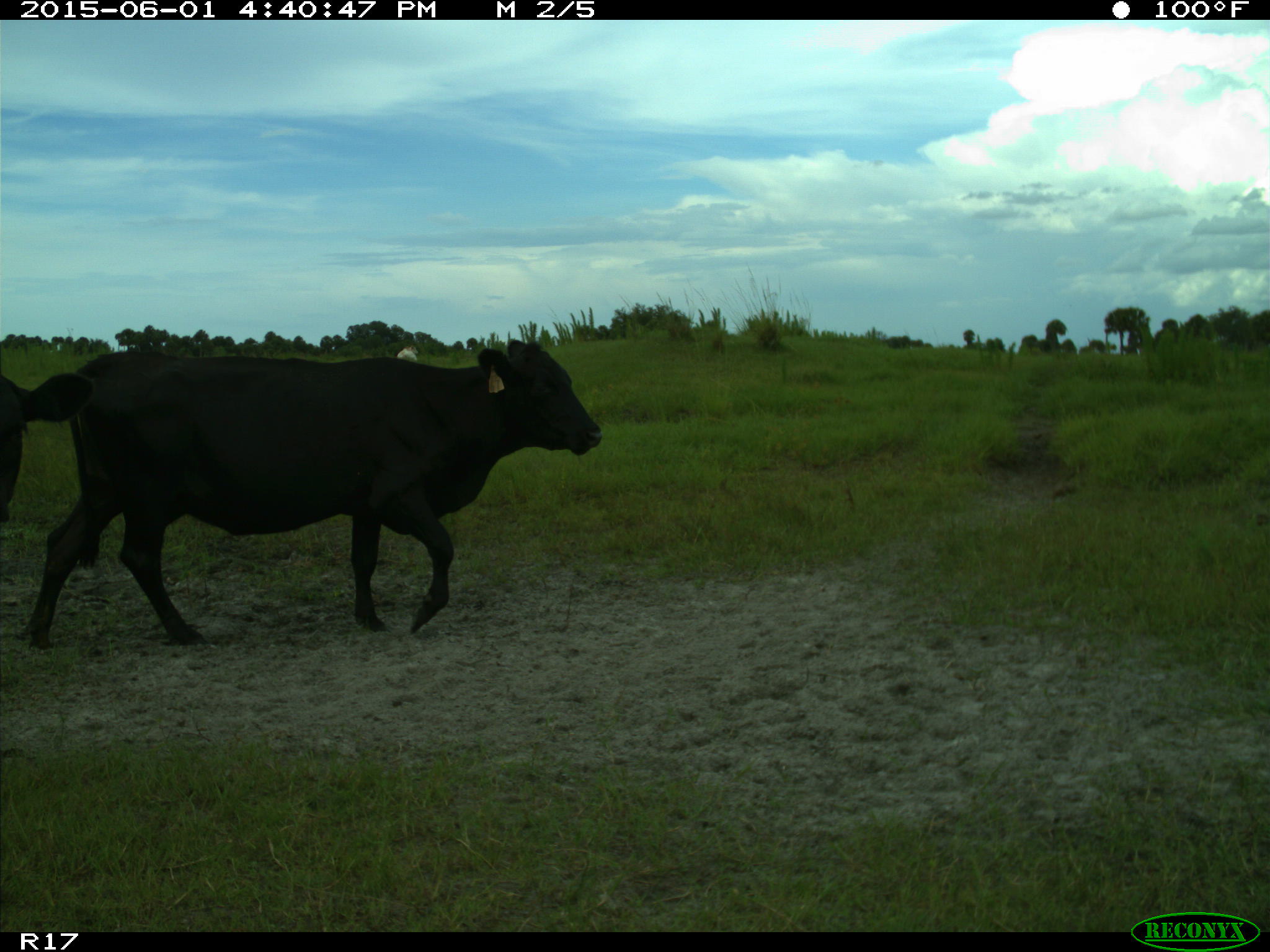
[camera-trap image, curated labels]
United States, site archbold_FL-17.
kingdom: Animalia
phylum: Chordata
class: Mammalia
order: Artiodactyla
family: Bovidae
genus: Bos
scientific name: Bos taurus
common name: domestic cow